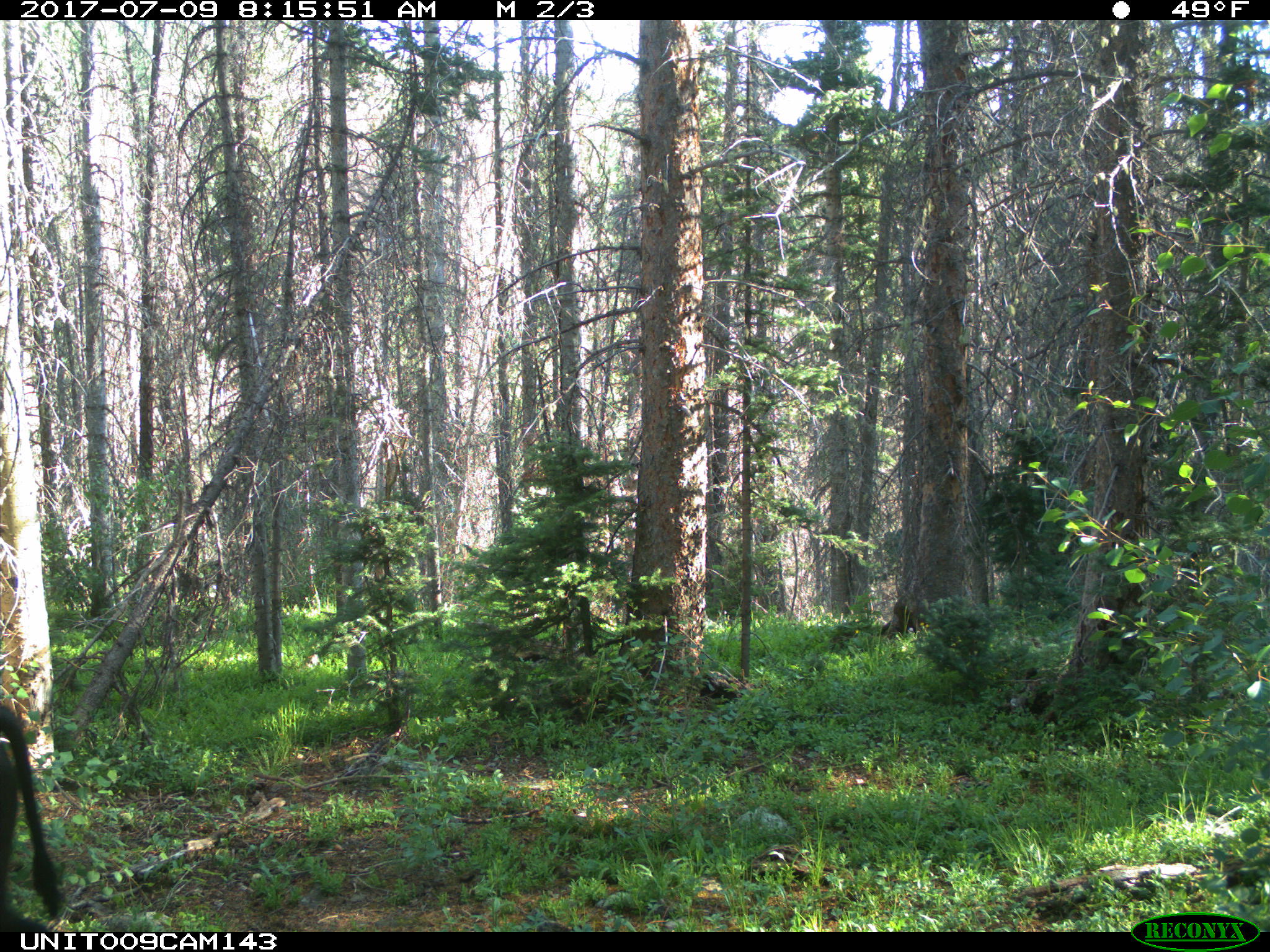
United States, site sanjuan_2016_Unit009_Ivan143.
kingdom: Animalia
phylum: Chordata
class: Mammalia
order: Artiodactyla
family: Bovidae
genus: Bos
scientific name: Bos taurus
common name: domestic cow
Bos taurus (domestic cow).